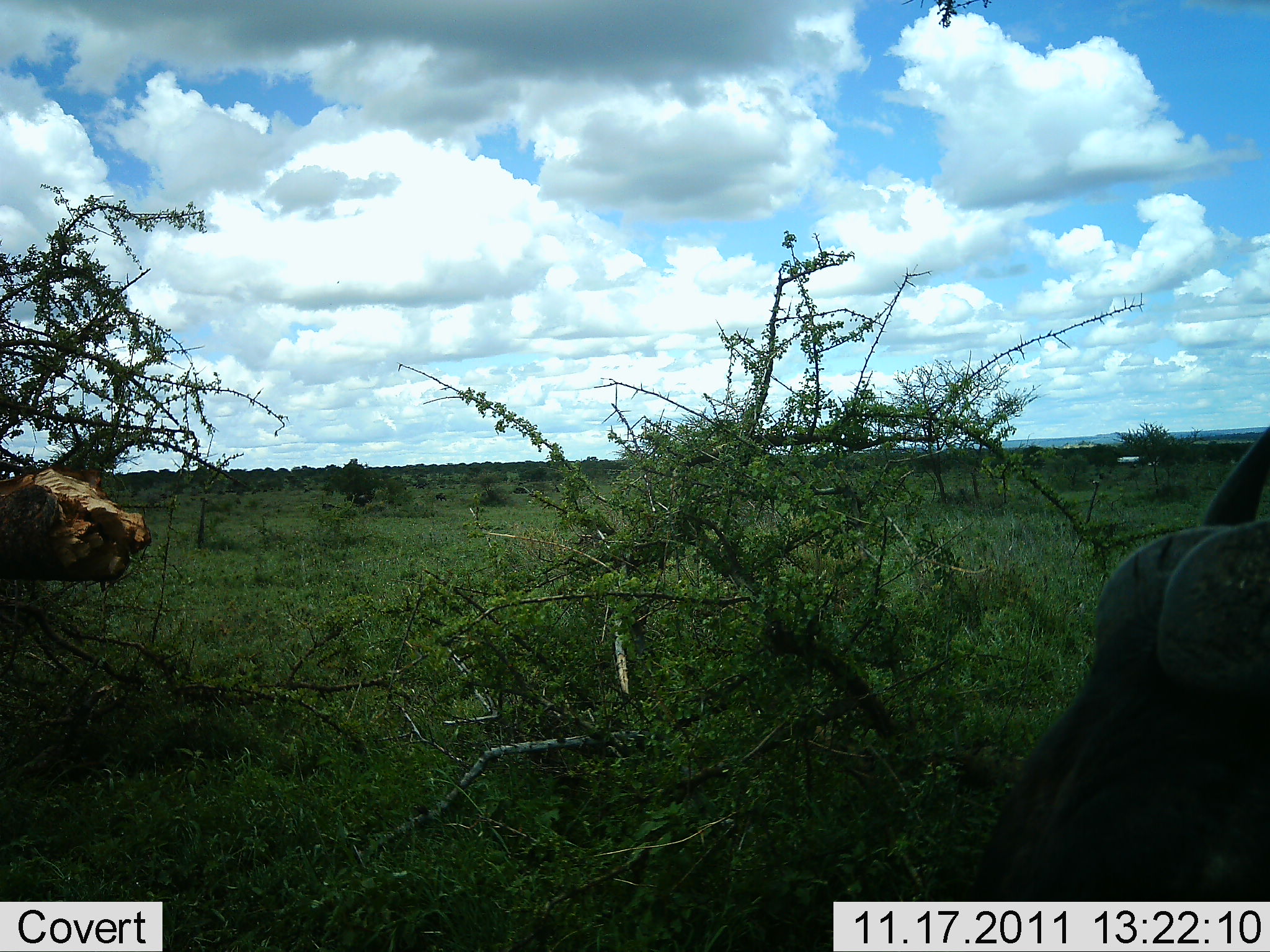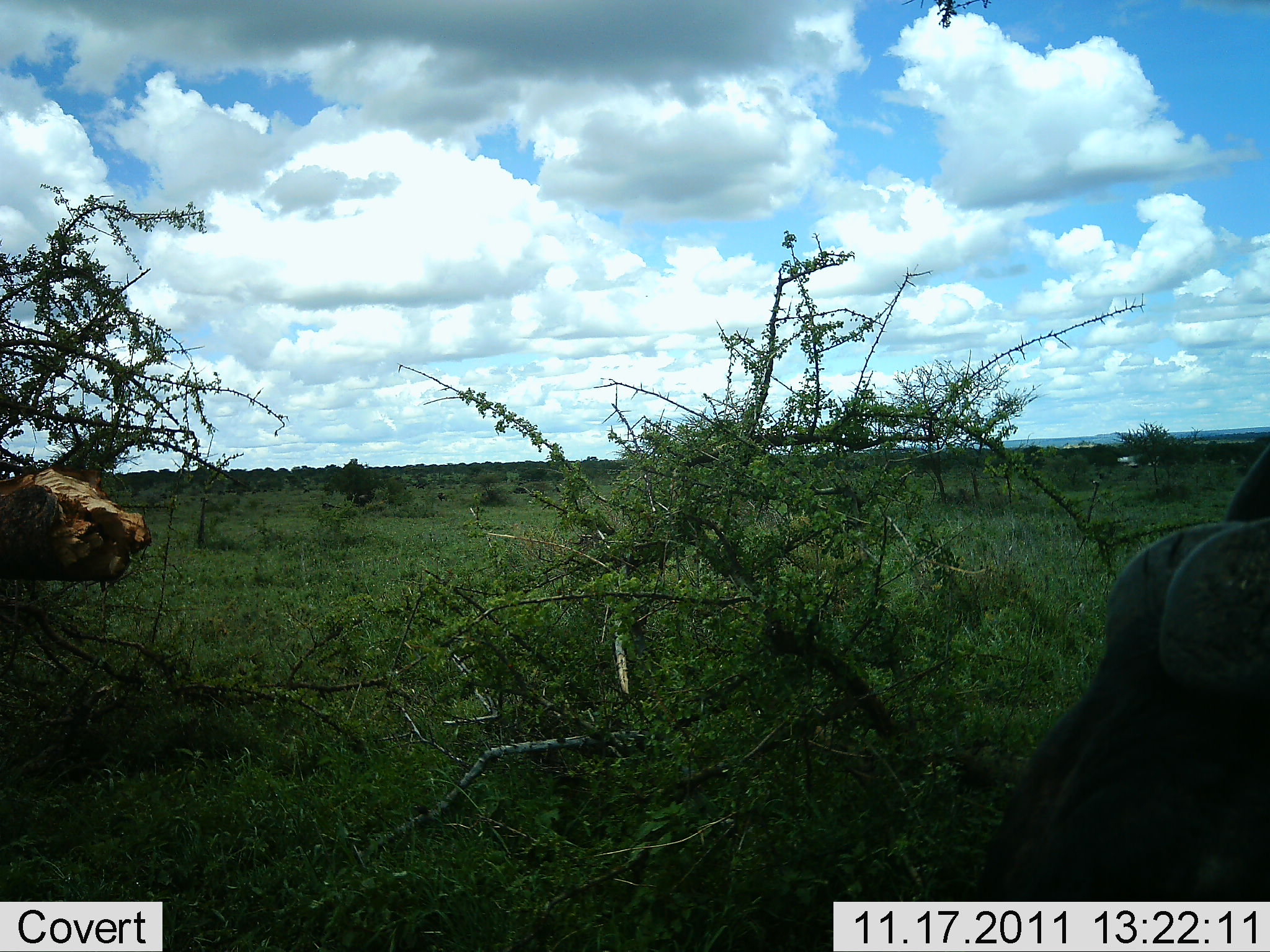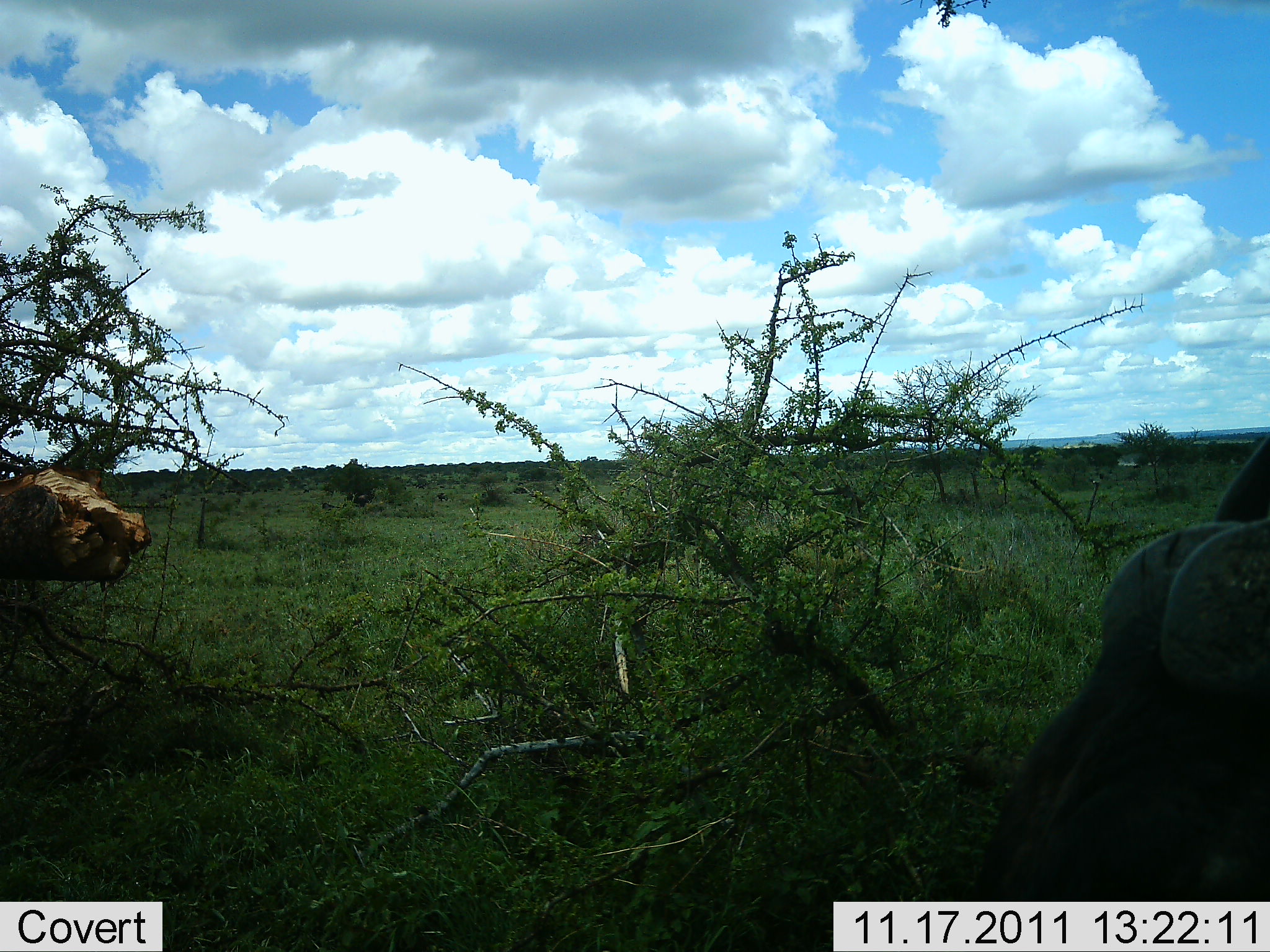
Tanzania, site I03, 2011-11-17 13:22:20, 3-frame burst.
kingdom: Animalia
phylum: Chordata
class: Mammalia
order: Artiodactyla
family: Bovidae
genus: Syncerus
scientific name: Syncerus caffer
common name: cape buffalo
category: buffalo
Buffalo (cape buffalo) (Syncerus caffer), count 1. Behavior (volunteer vote fractions): standing 67%, resting 22%, moving 0%, interacting 0%. Young present (vote fraction): 0%. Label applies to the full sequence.